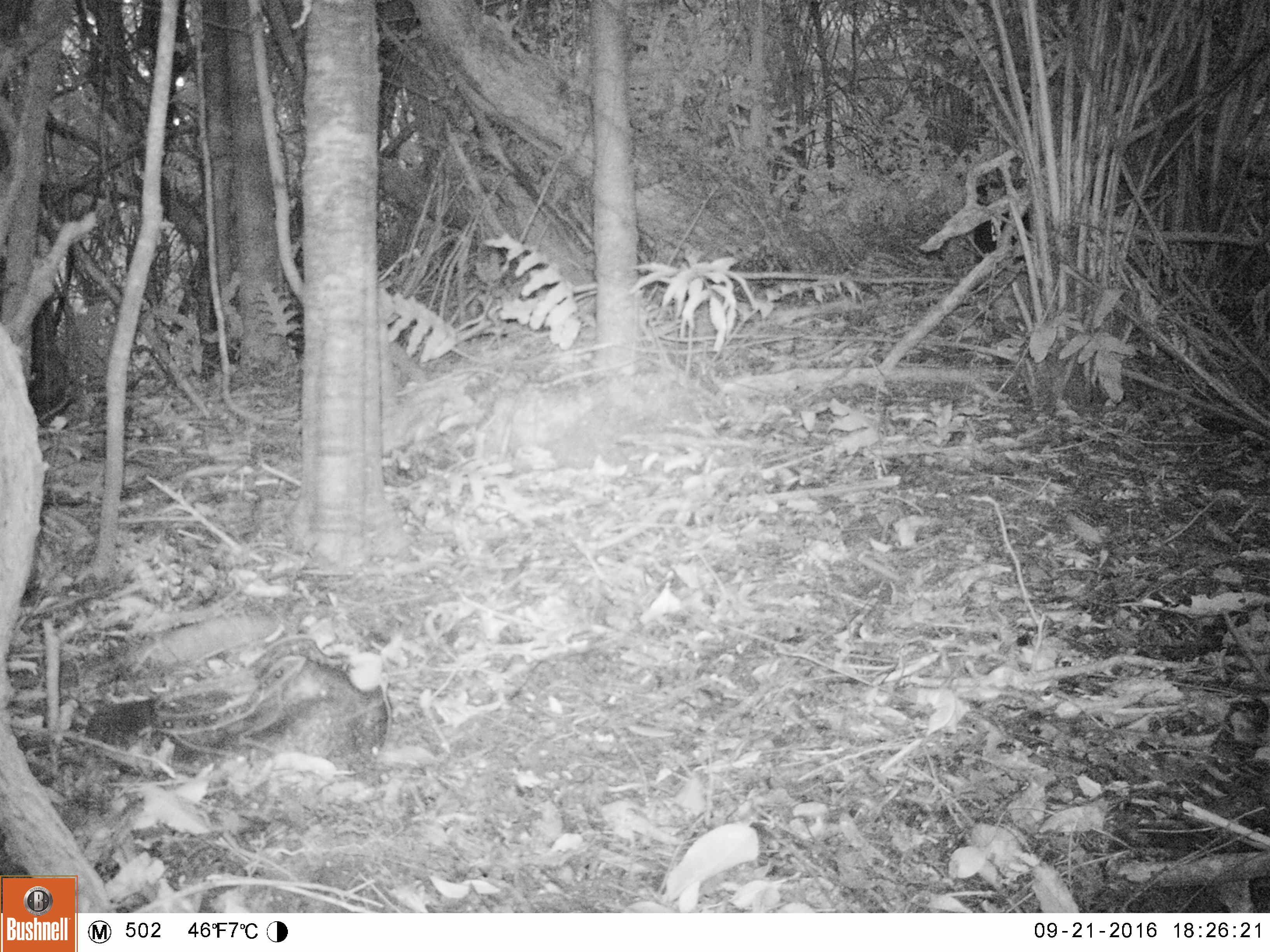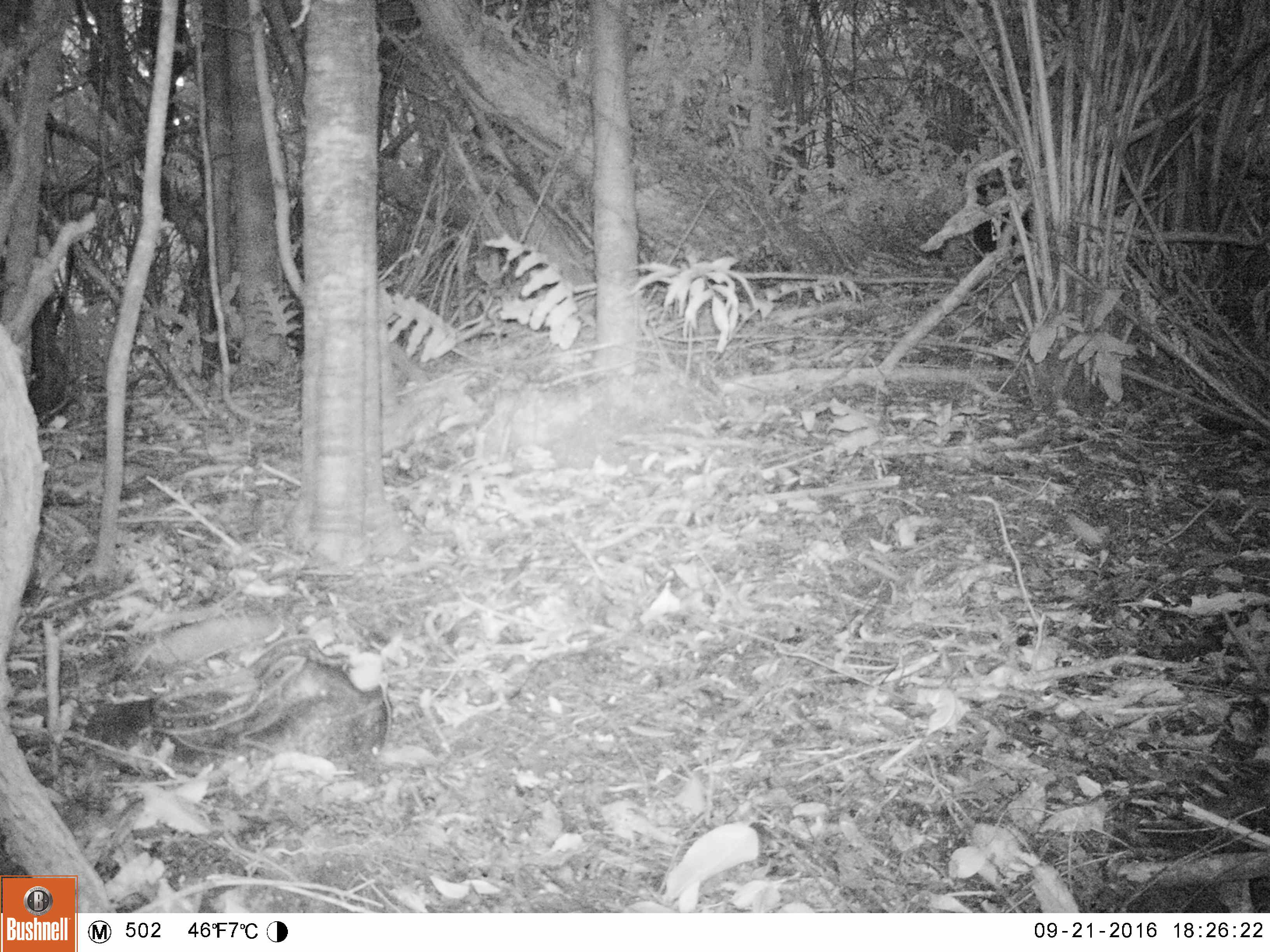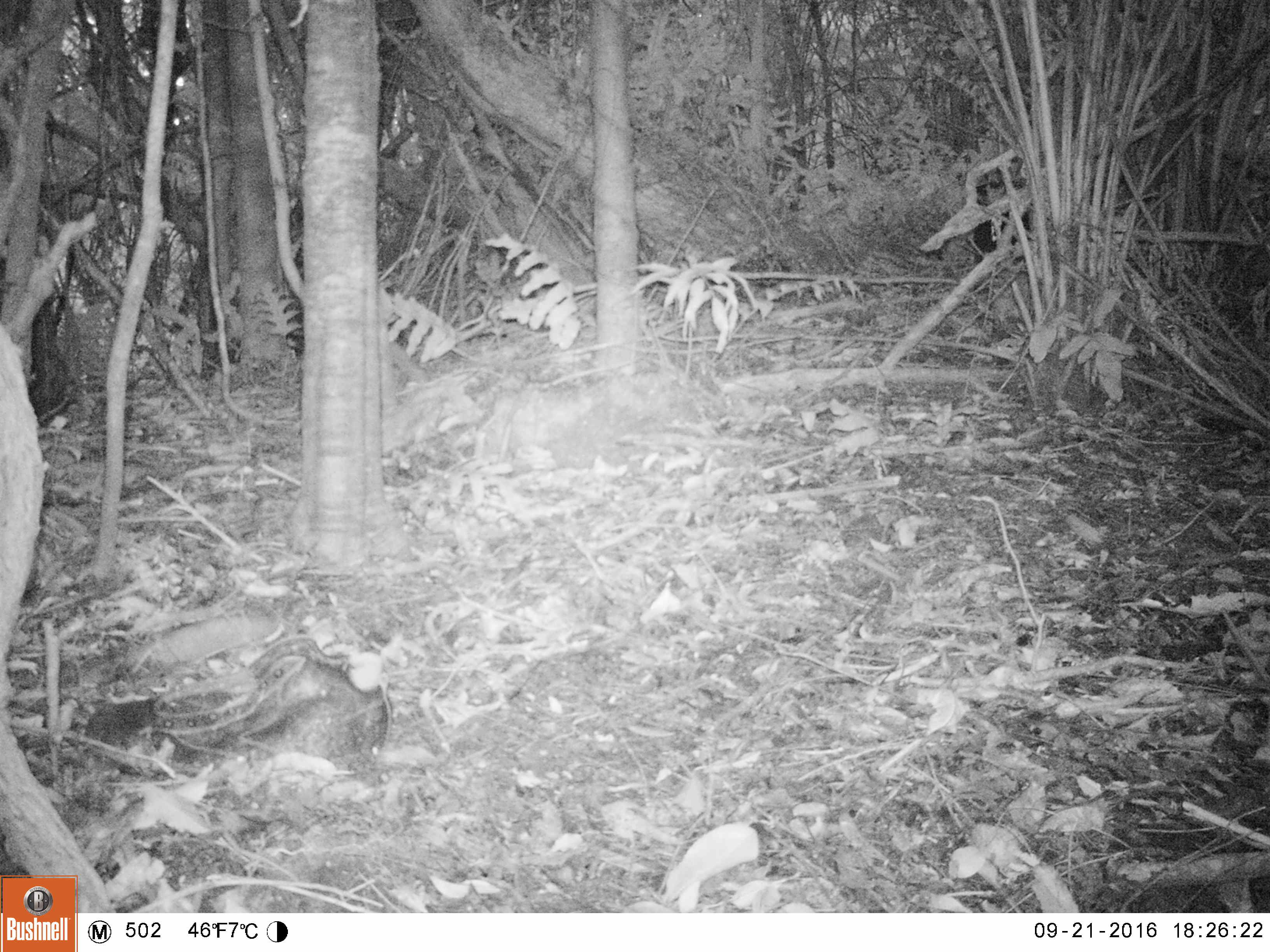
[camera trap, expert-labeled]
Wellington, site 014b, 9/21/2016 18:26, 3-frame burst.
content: no animal present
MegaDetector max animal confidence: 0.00